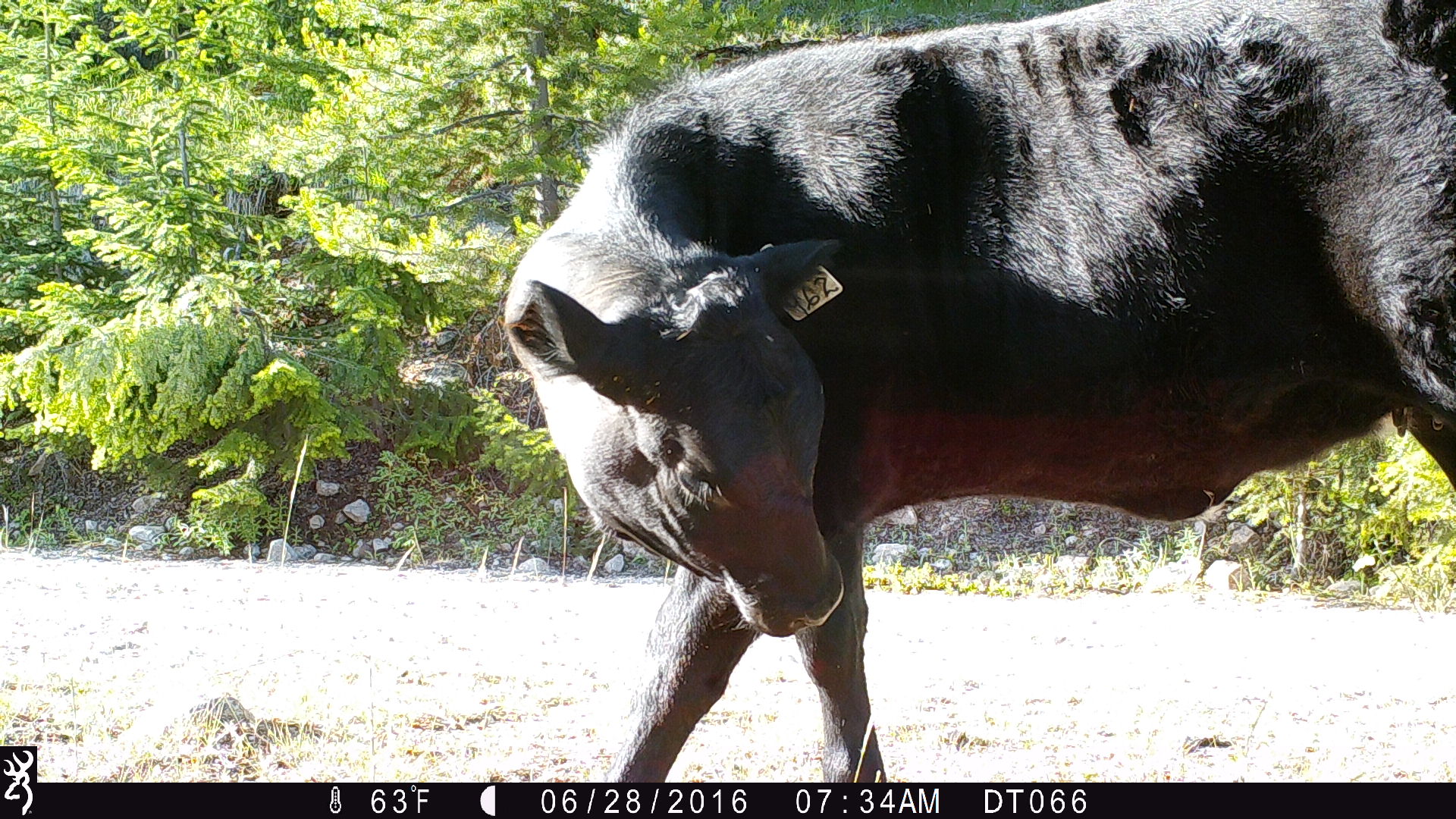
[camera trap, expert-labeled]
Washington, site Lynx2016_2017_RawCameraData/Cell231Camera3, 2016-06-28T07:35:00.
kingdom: Animalia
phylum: Chordata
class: Mammalia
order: Artiodactyla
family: Bovidae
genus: Bos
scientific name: Bos taurus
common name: domestic cattle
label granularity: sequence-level